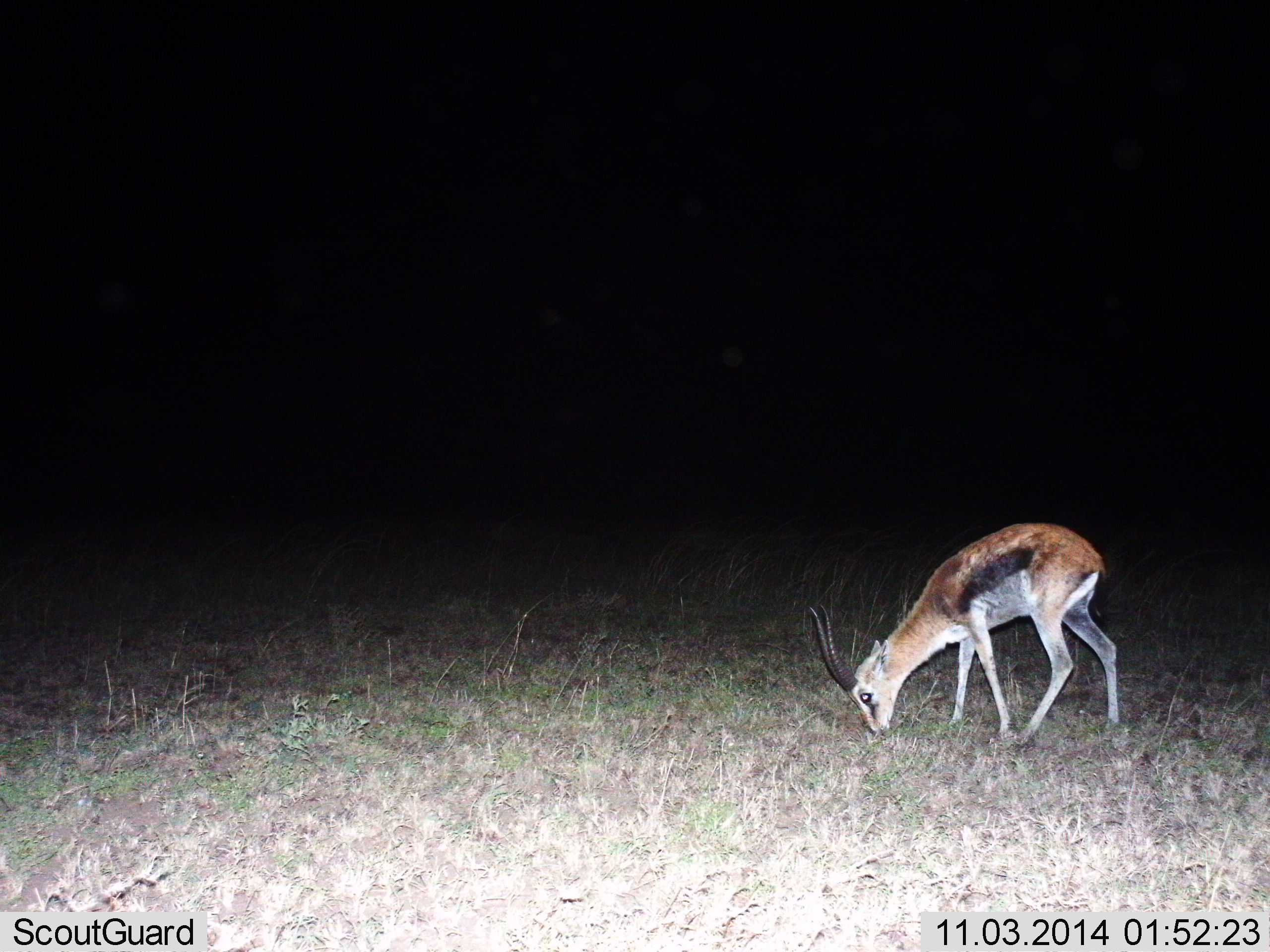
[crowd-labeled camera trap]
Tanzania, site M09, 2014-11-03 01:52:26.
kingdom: Animalia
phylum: Chordata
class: Mammalia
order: Artiodactyla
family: Bovidae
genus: Eudorcas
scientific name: Eudorcas thomsonii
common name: thomson's gazelle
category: gazellethomsons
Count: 1.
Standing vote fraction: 0%.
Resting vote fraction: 0%.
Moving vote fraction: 0%.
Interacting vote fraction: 0%.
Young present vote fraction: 0%.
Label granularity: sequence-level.